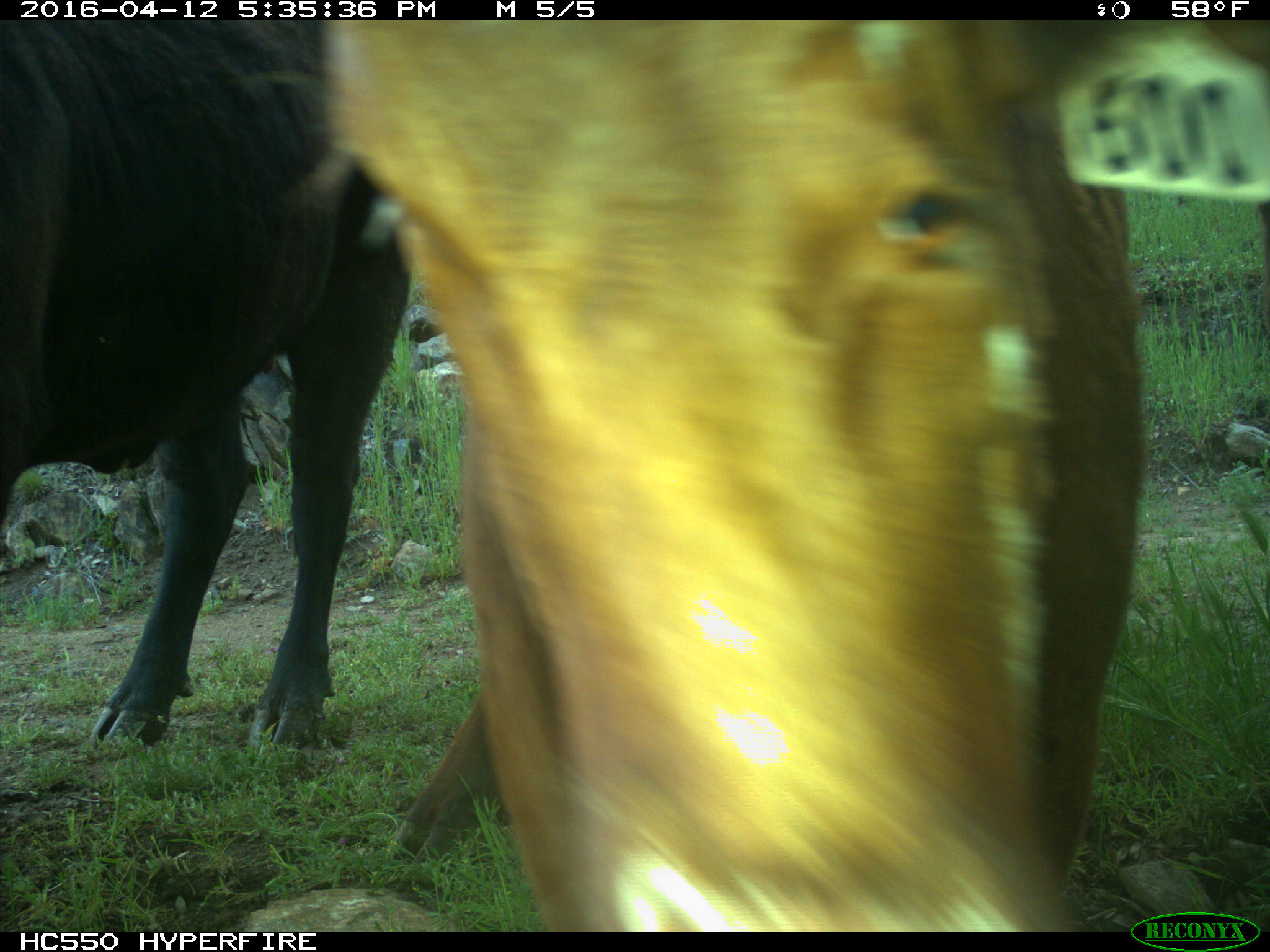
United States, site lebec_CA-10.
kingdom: Animalia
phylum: Chordata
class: Mammalia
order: Artiodactyla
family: Bovidae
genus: Bos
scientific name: Bos taurus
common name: domestic cow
Bos taurus (domestic cow).